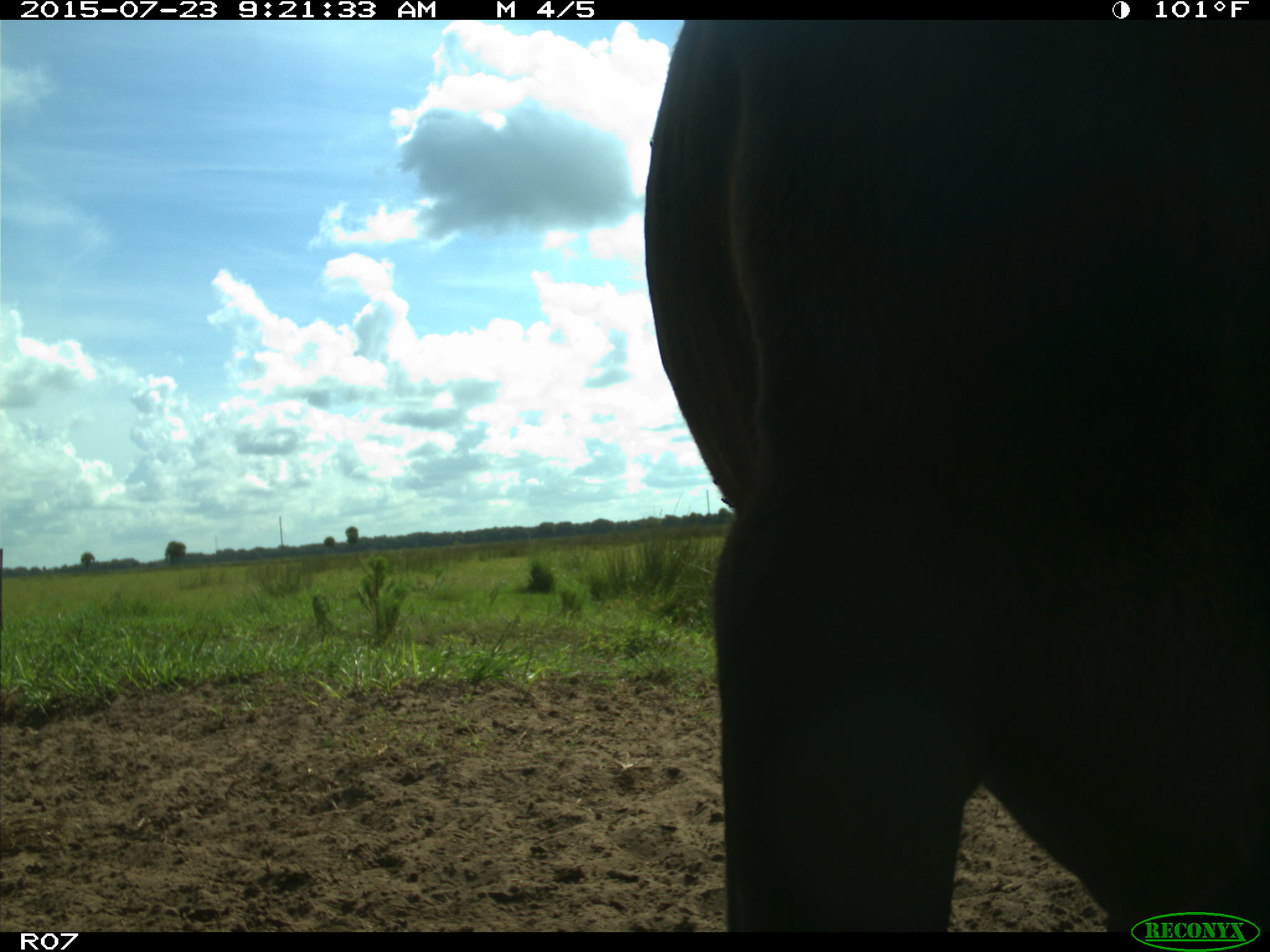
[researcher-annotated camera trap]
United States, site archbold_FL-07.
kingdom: Animalia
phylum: Chordata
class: Mammalia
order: Artiodactyla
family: Bovidae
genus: Bos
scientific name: Bos taurus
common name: domestic cow